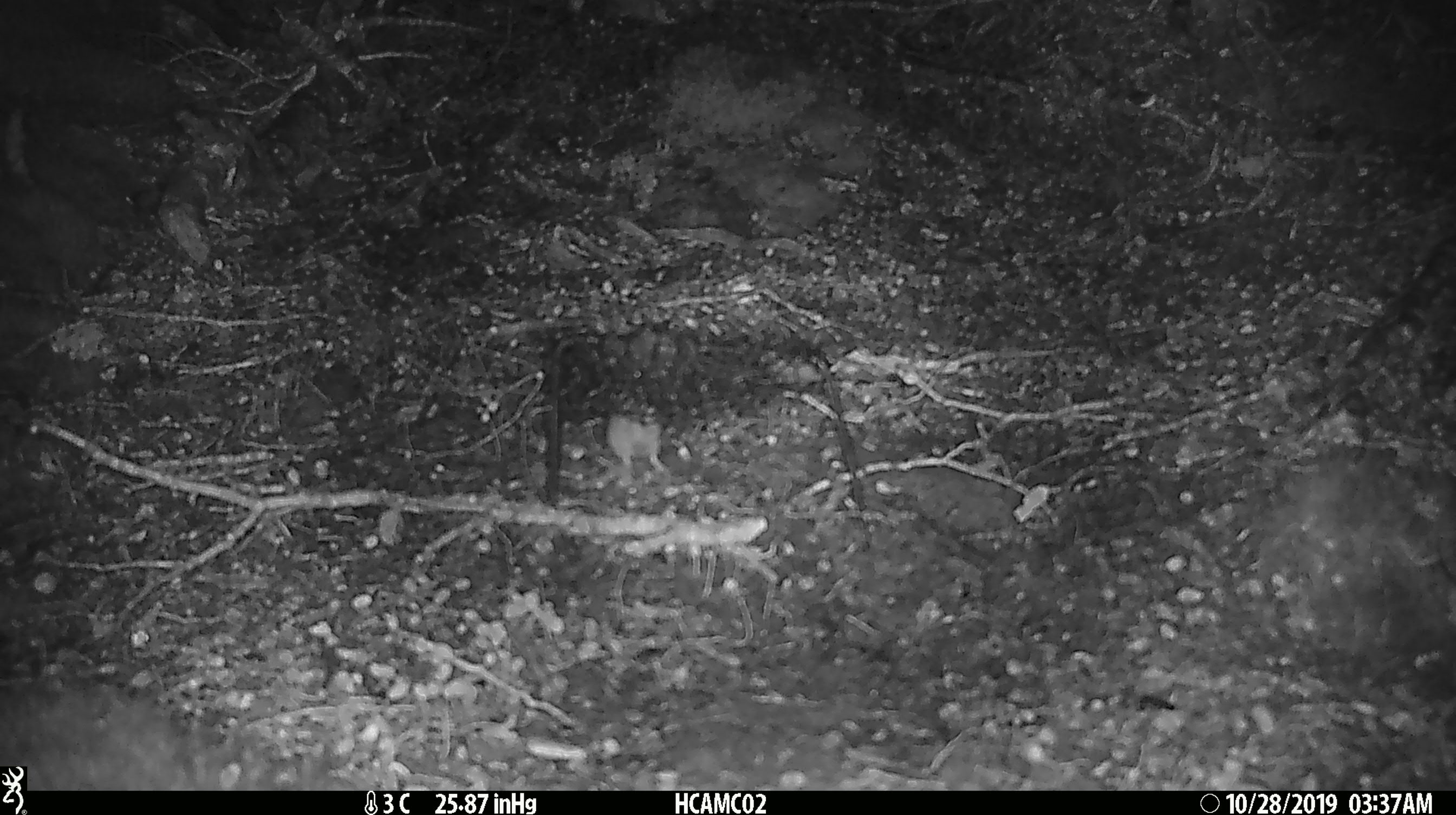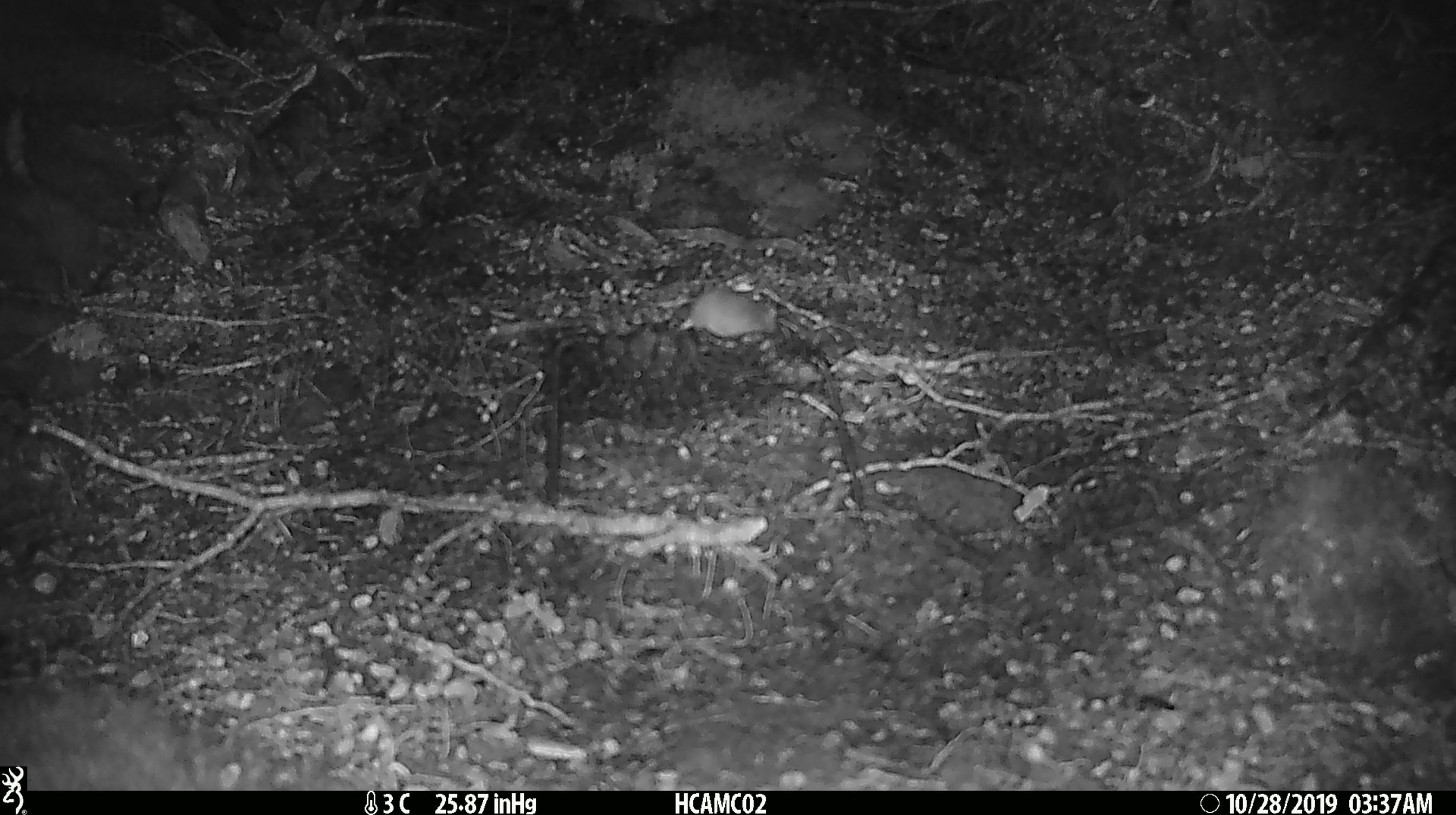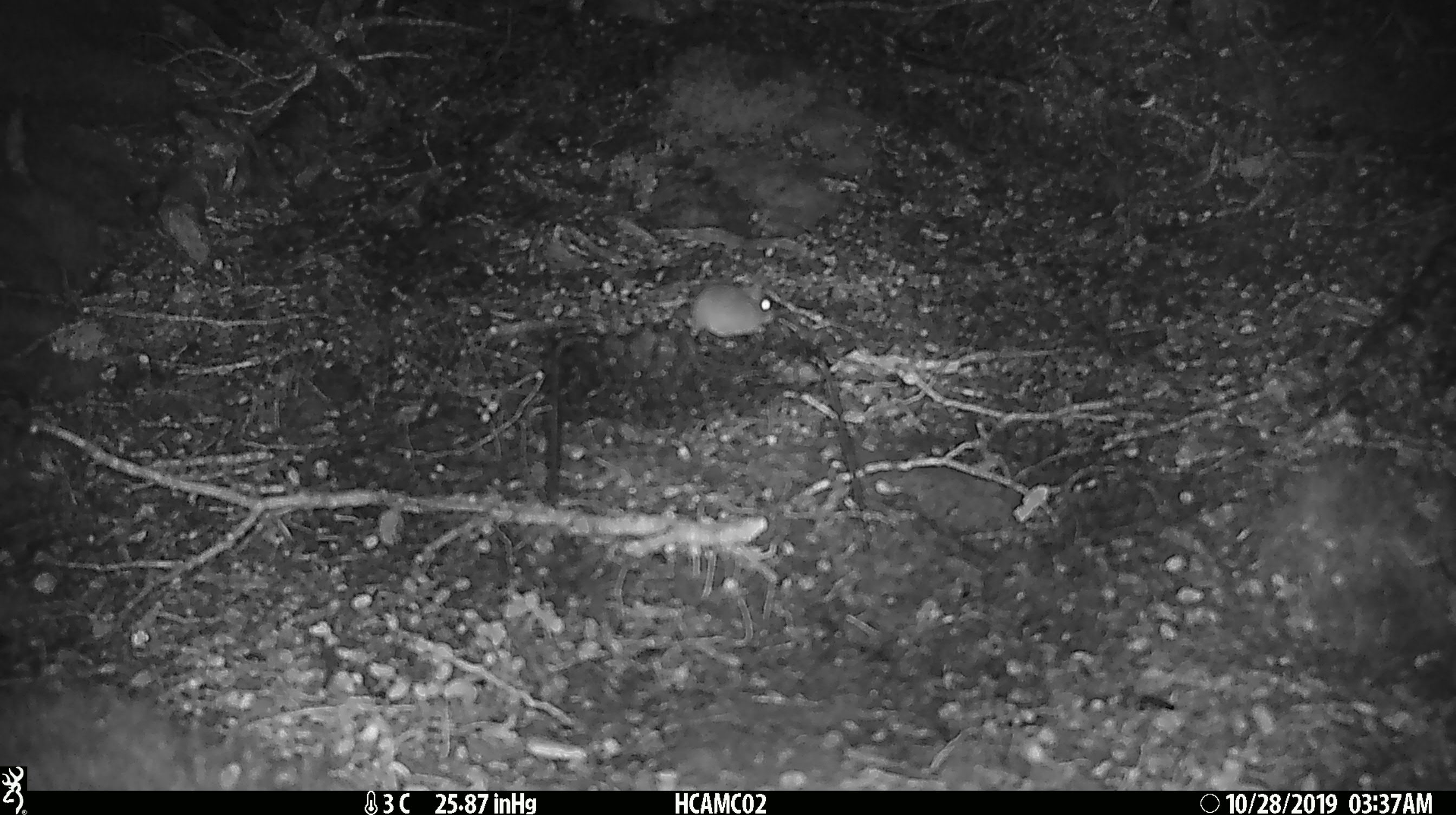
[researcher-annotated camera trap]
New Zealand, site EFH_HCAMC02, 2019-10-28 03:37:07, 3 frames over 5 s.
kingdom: Animalia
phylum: Chordata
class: Mammalia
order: Rodentia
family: Muridae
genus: Mus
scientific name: Mus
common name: mouse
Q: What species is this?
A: Mouse (Mus).